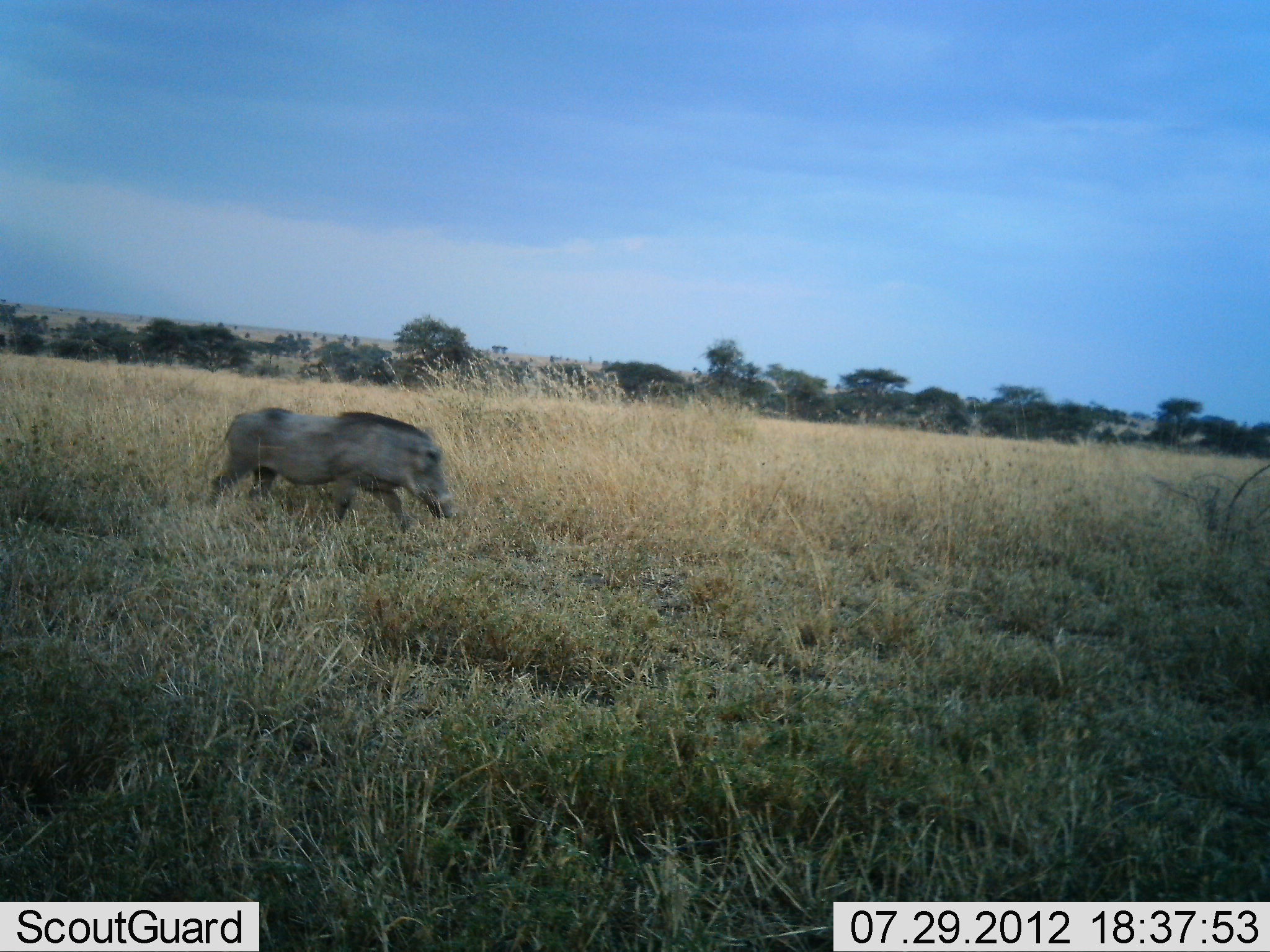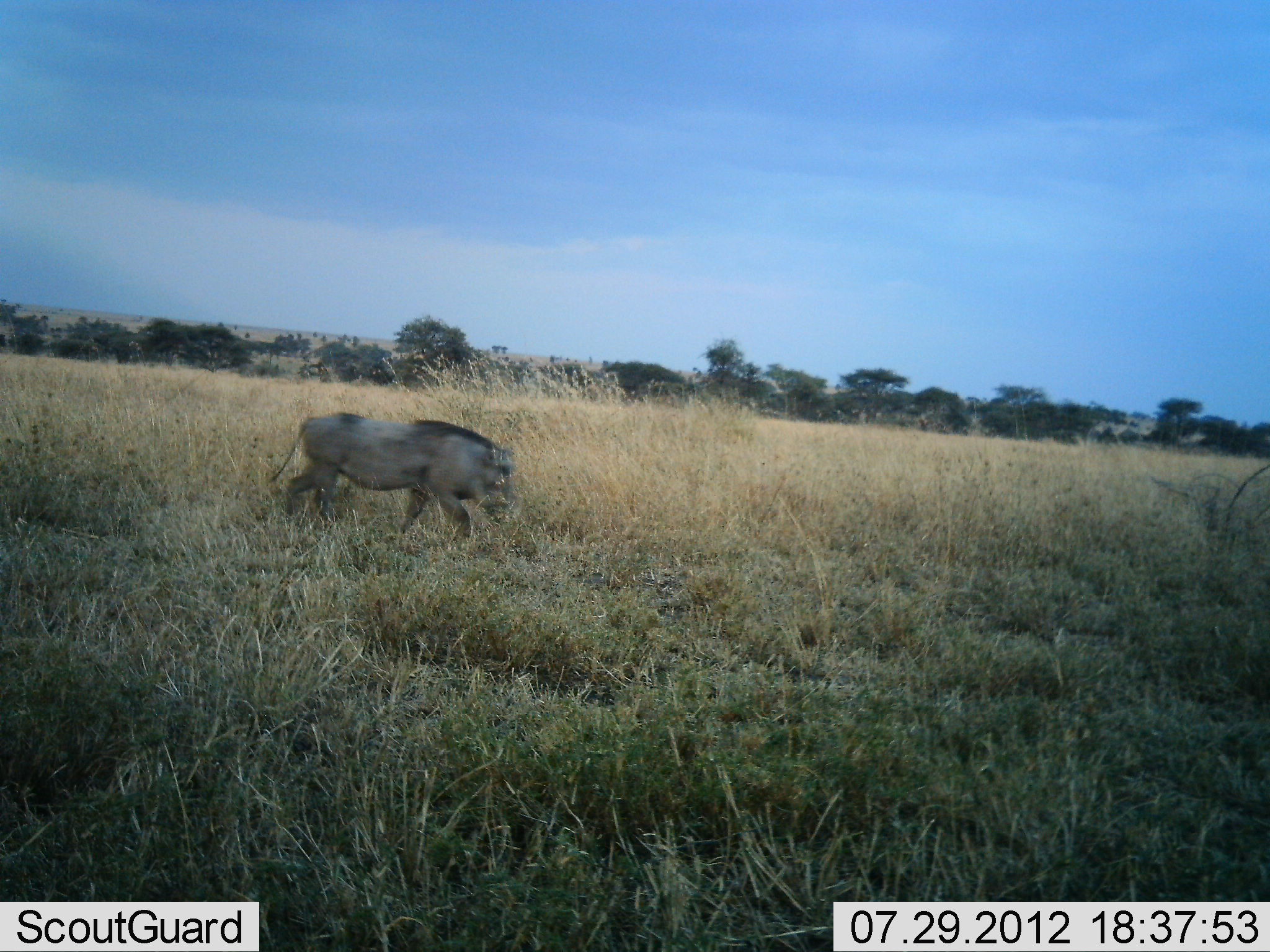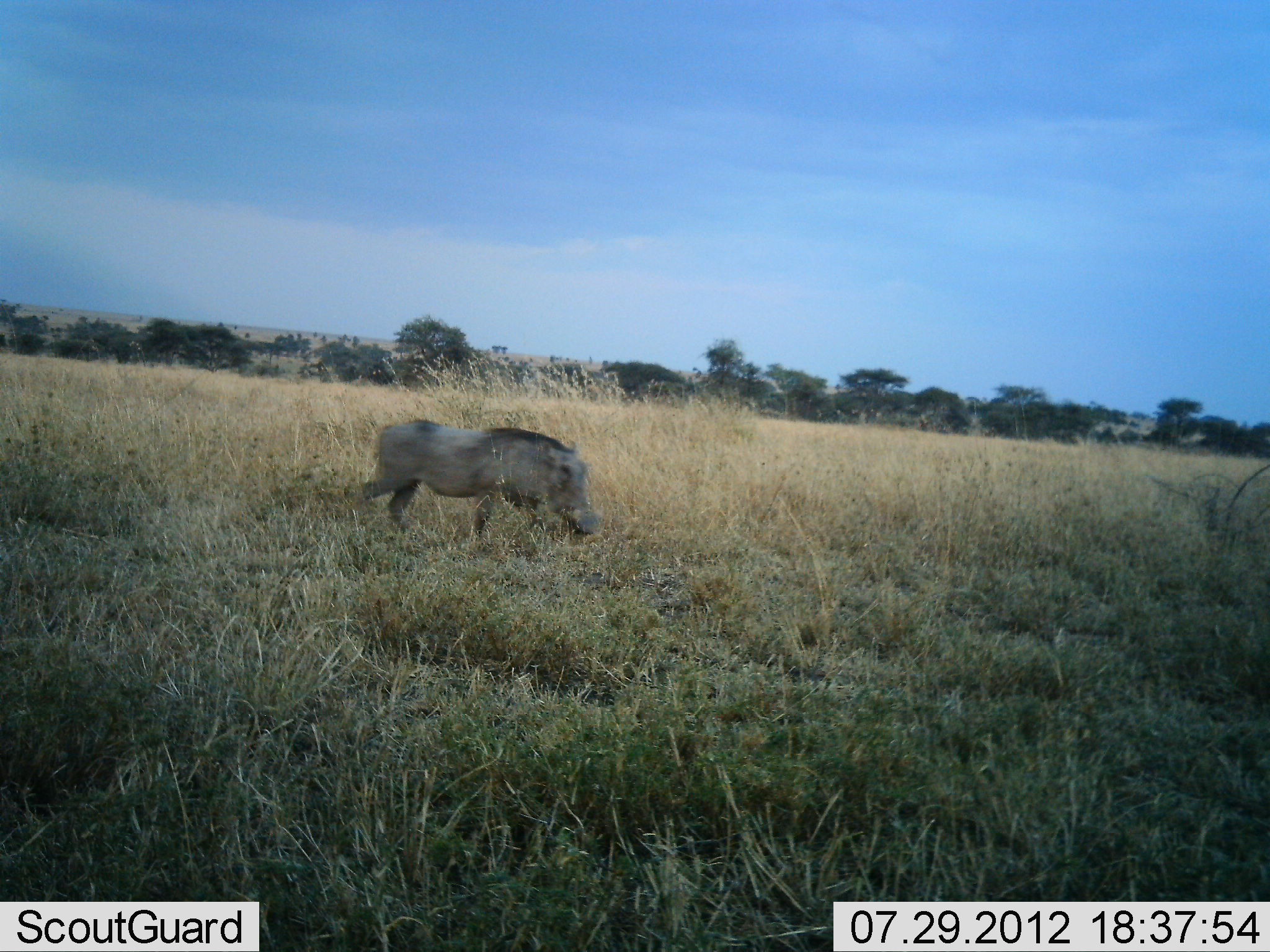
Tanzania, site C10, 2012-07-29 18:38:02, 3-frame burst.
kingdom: Animalia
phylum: Chordata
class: Mammalia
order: Artiodactyla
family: Suidae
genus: Phacochoerus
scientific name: Phacochoerus africanus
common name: warthog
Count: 1.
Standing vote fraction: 0%.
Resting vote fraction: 0%.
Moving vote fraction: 100%.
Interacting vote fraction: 0%.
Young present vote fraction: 0%.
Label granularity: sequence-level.